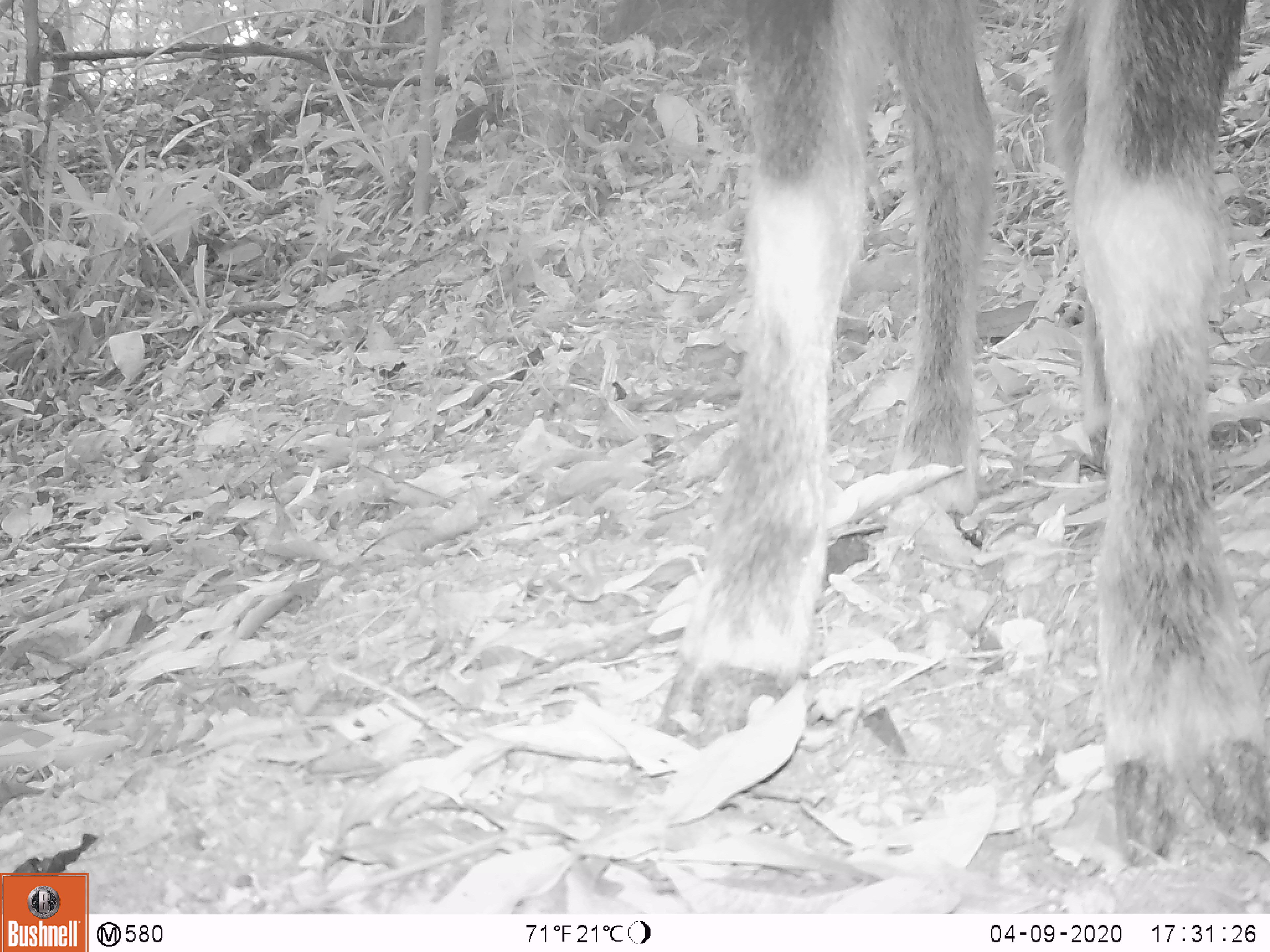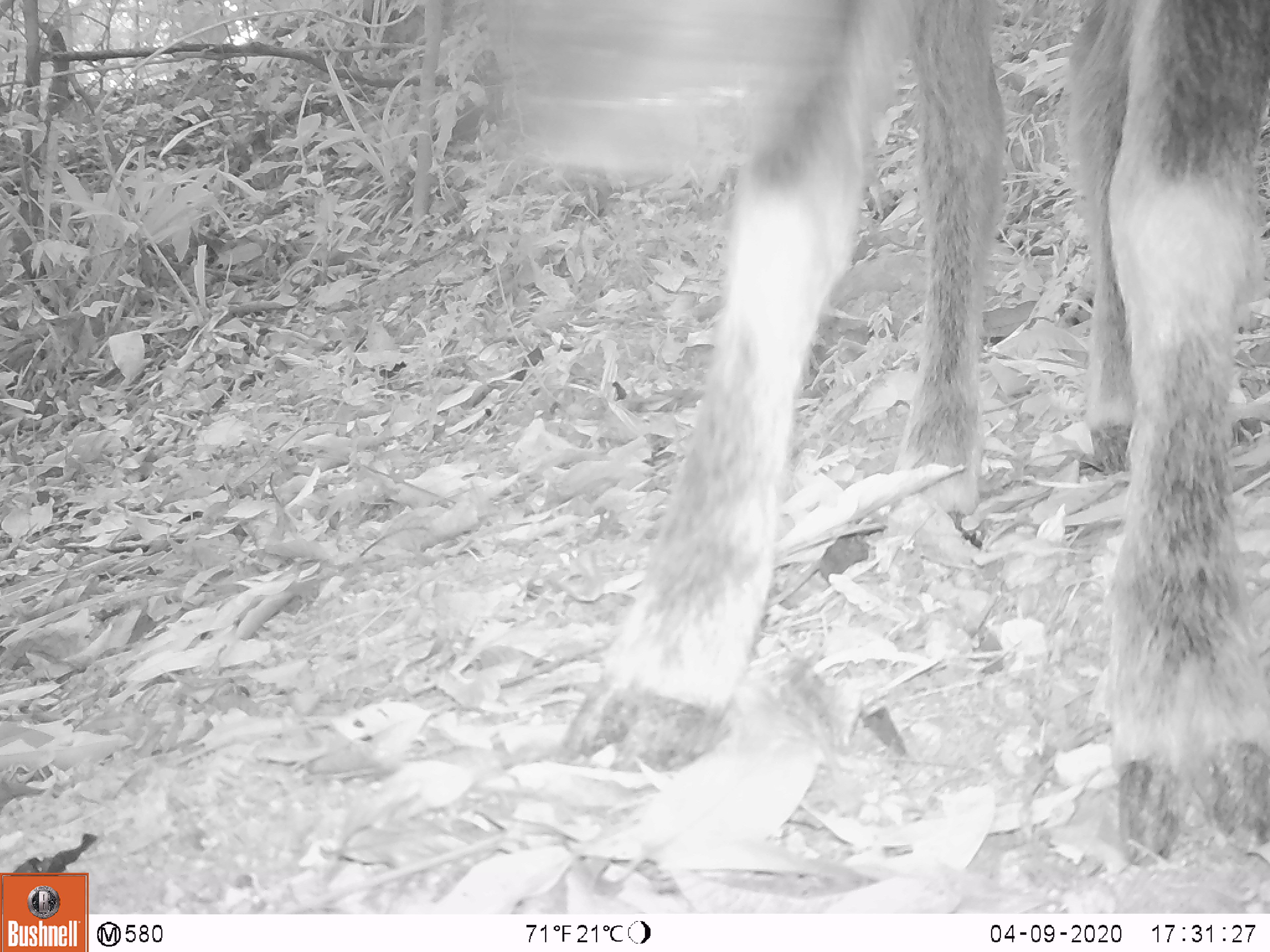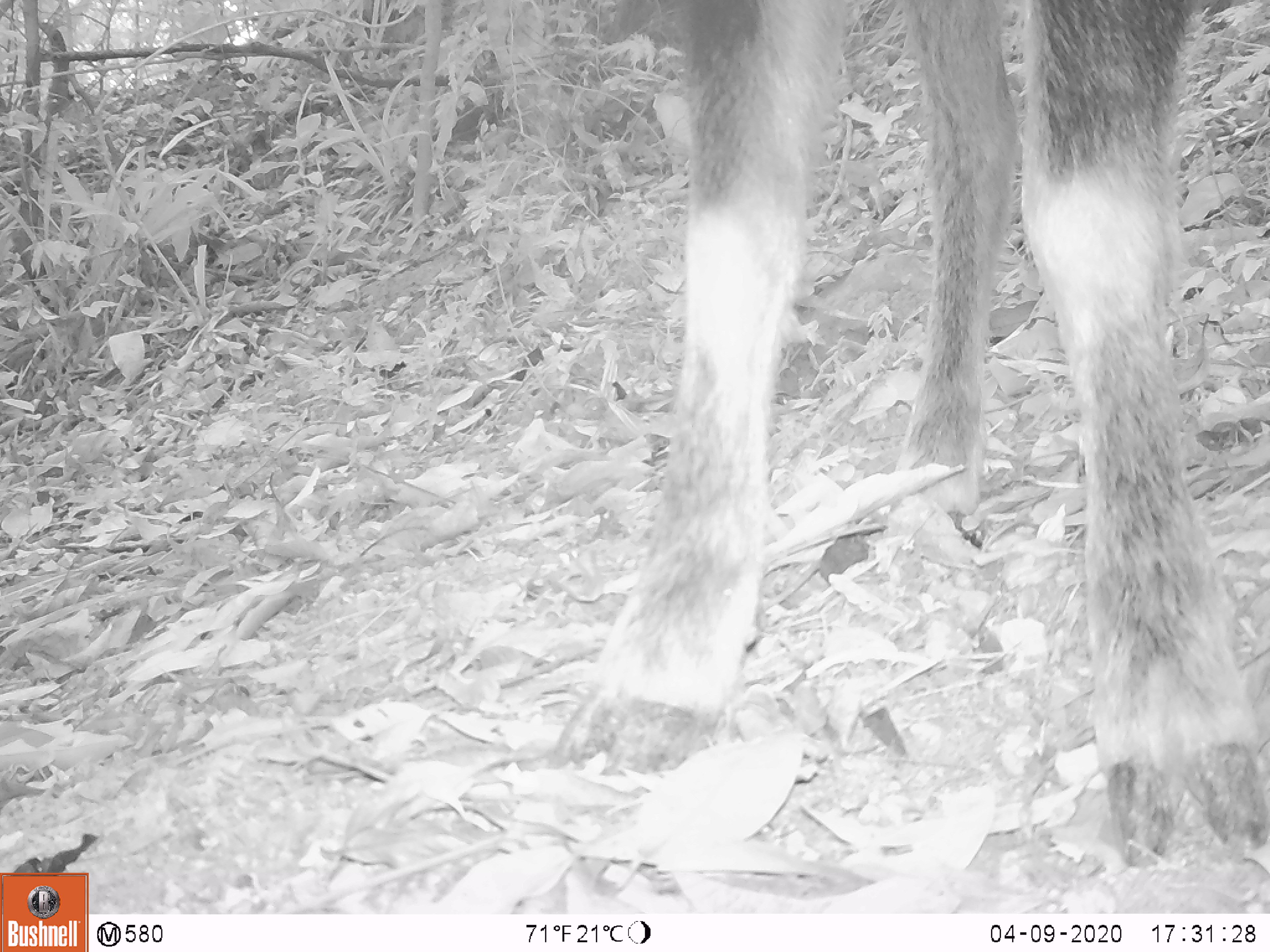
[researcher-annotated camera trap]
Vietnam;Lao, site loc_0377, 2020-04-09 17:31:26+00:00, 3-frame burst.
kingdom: Animalia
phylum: Chordata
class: Mammalia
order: Artiodactyla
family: Bovidae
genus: Capricornis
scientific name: Capricornis sumatraensis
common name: chinese serow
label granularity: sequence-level